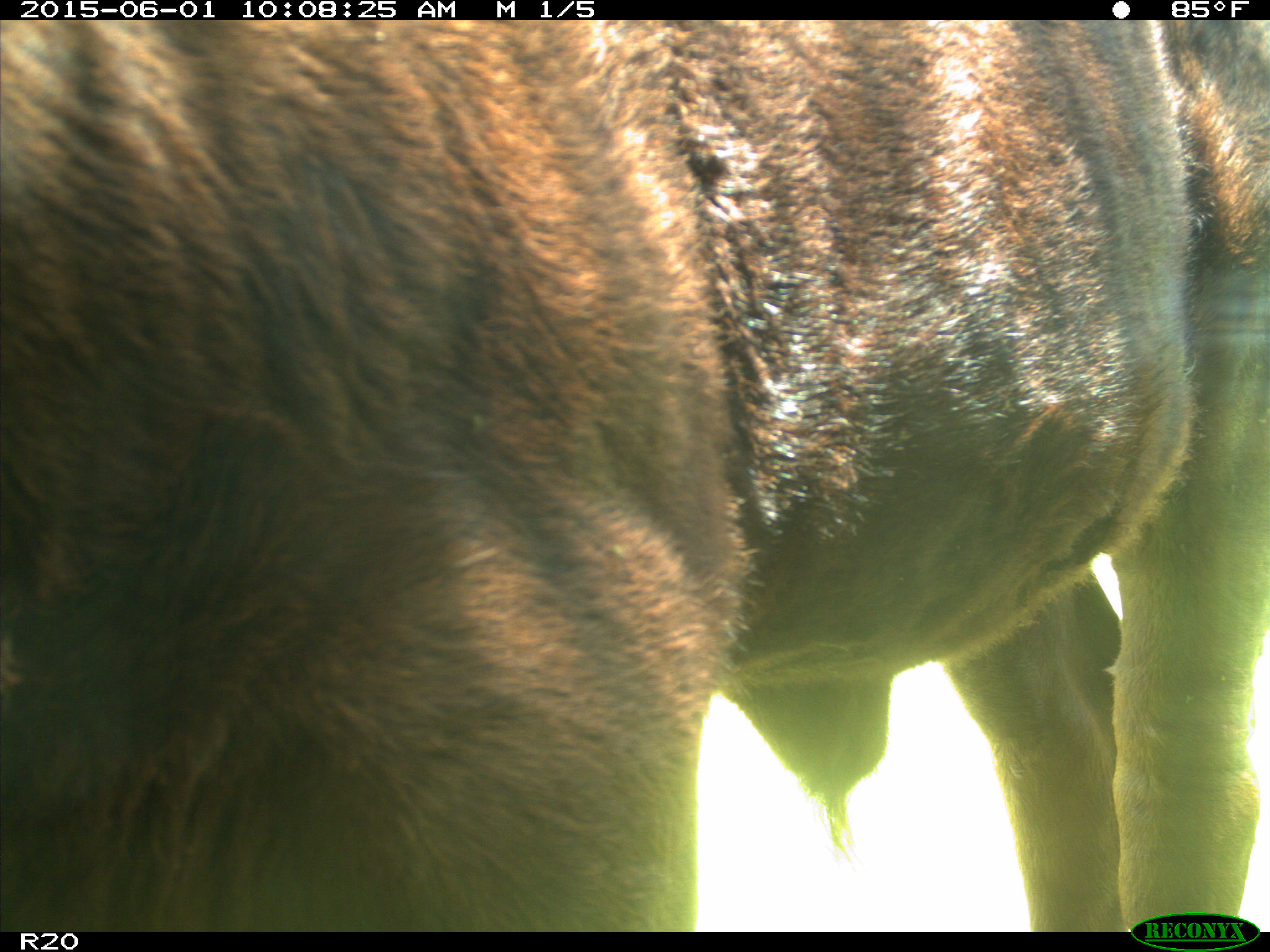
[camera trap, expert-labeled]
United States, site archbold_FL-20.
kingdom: Animalia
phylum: Chordata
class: Mammalia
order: Artiodactyla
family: Bovidae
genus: Bos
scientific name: Bos taurus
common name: domestic cow